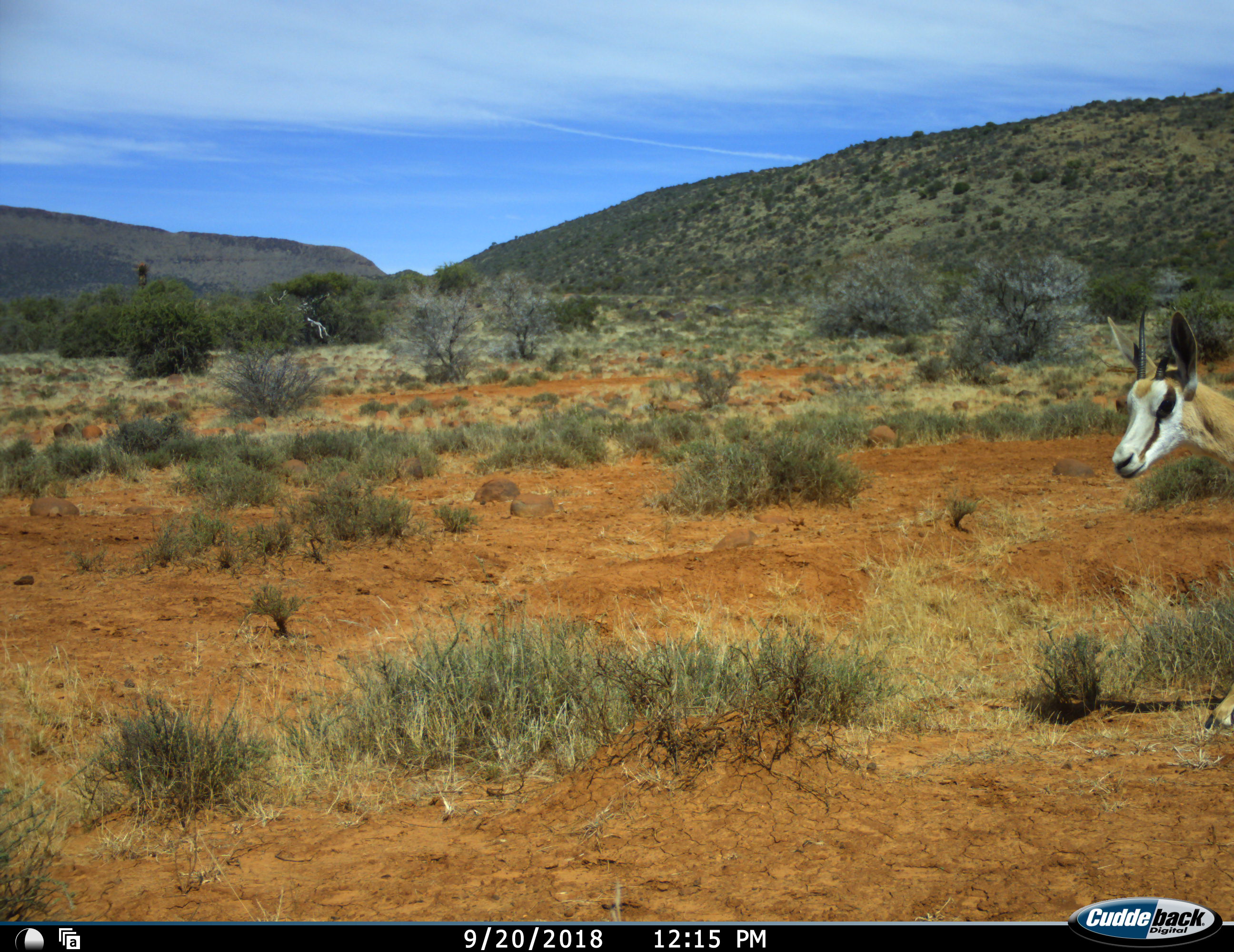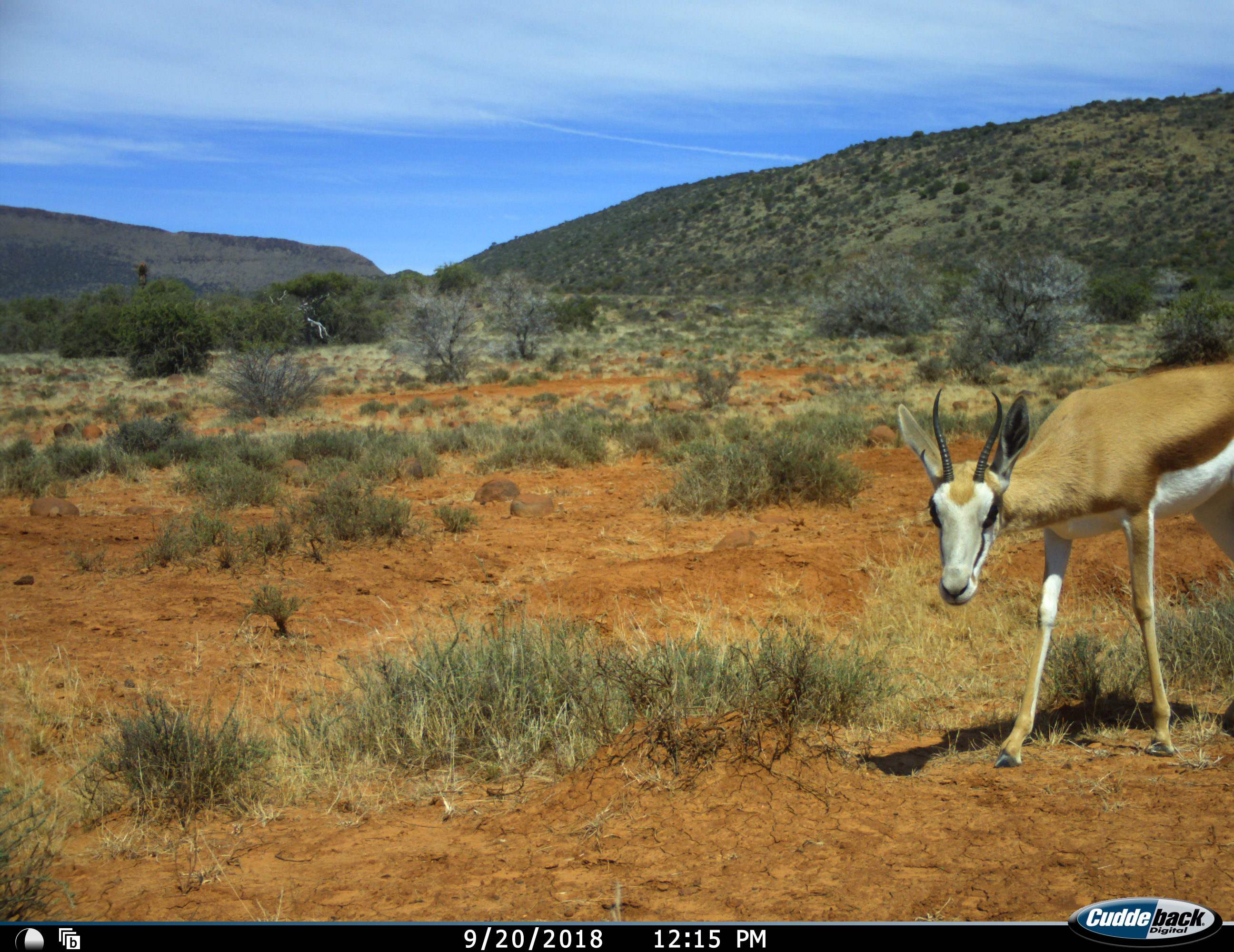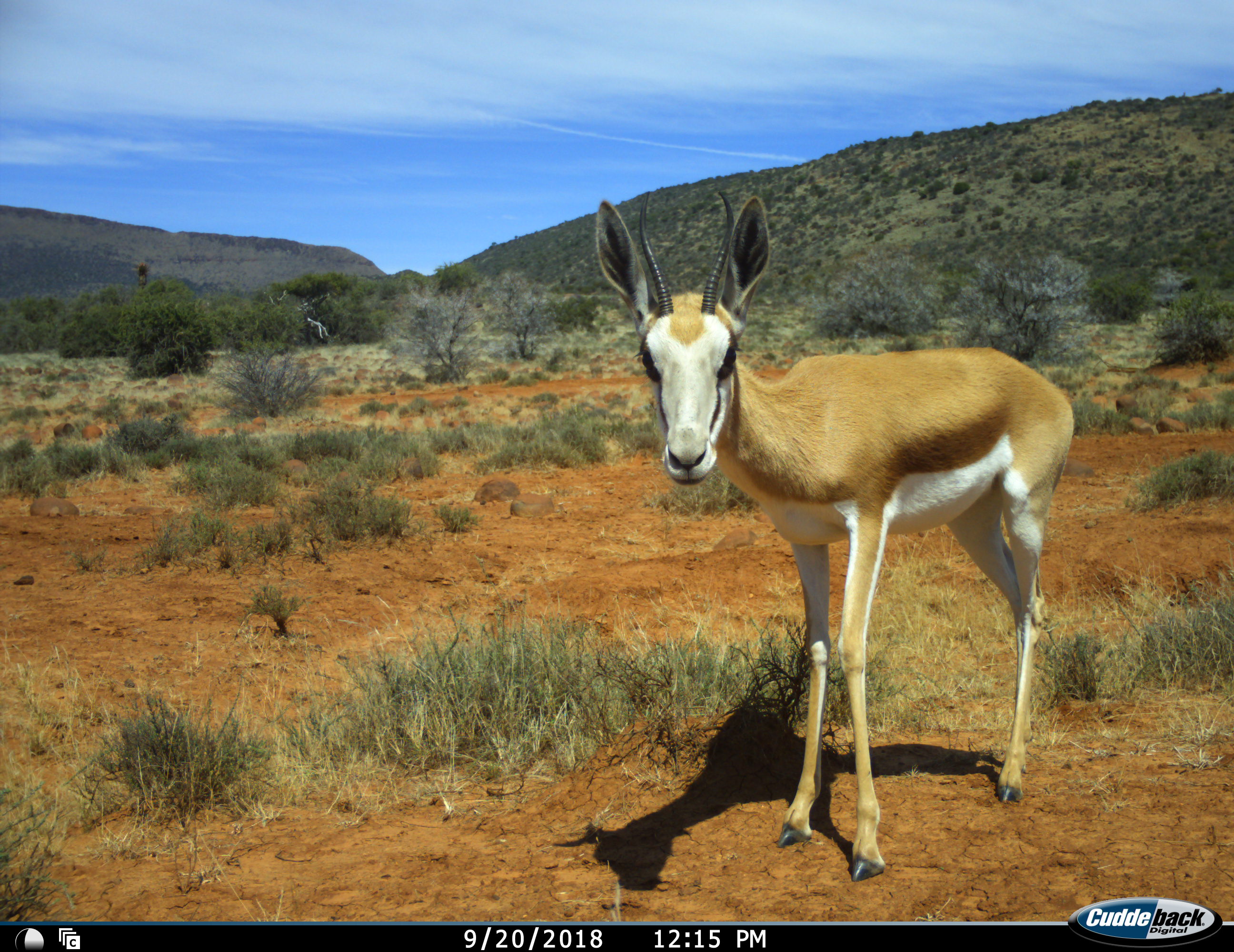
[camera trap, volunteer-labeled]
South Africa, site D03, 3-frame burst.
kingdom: Animalia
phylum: Chordata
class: Mammalia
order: Artiodactyla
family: Bovidae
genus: Antidorcas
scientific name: Antidorcas marsupialis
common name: springbok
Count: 1.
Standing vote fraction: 0%.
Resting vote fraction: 0%.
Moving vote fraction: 100%.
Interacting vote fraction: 0%.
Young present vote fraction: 0%.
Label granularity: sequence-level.